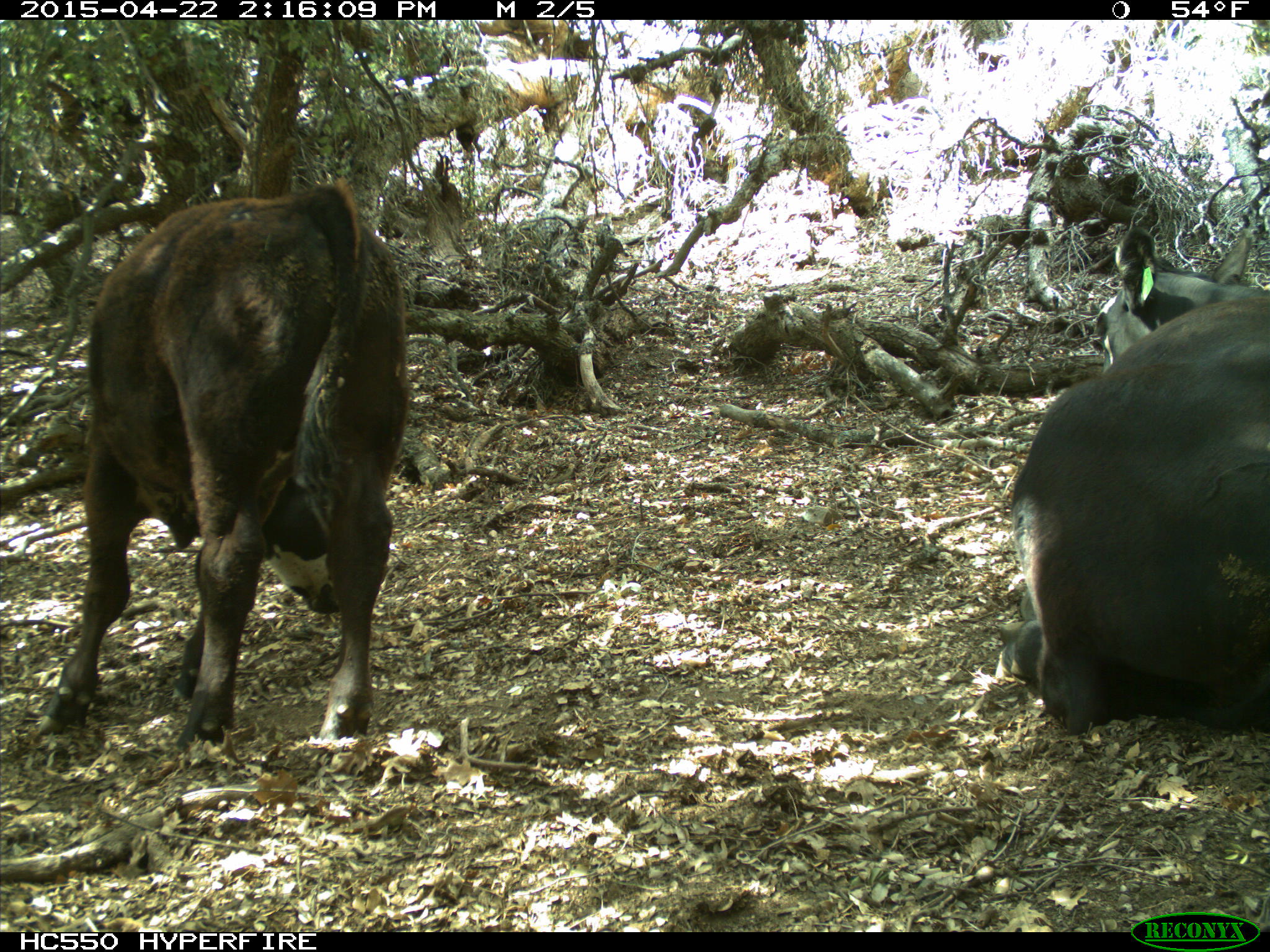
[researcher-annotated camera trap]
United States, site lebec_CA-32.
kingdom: Animalia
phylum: Chordata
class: Mammalia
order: Artiodactyla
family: Bovidae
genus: Bos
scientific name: Bos taurus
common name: domestic cow